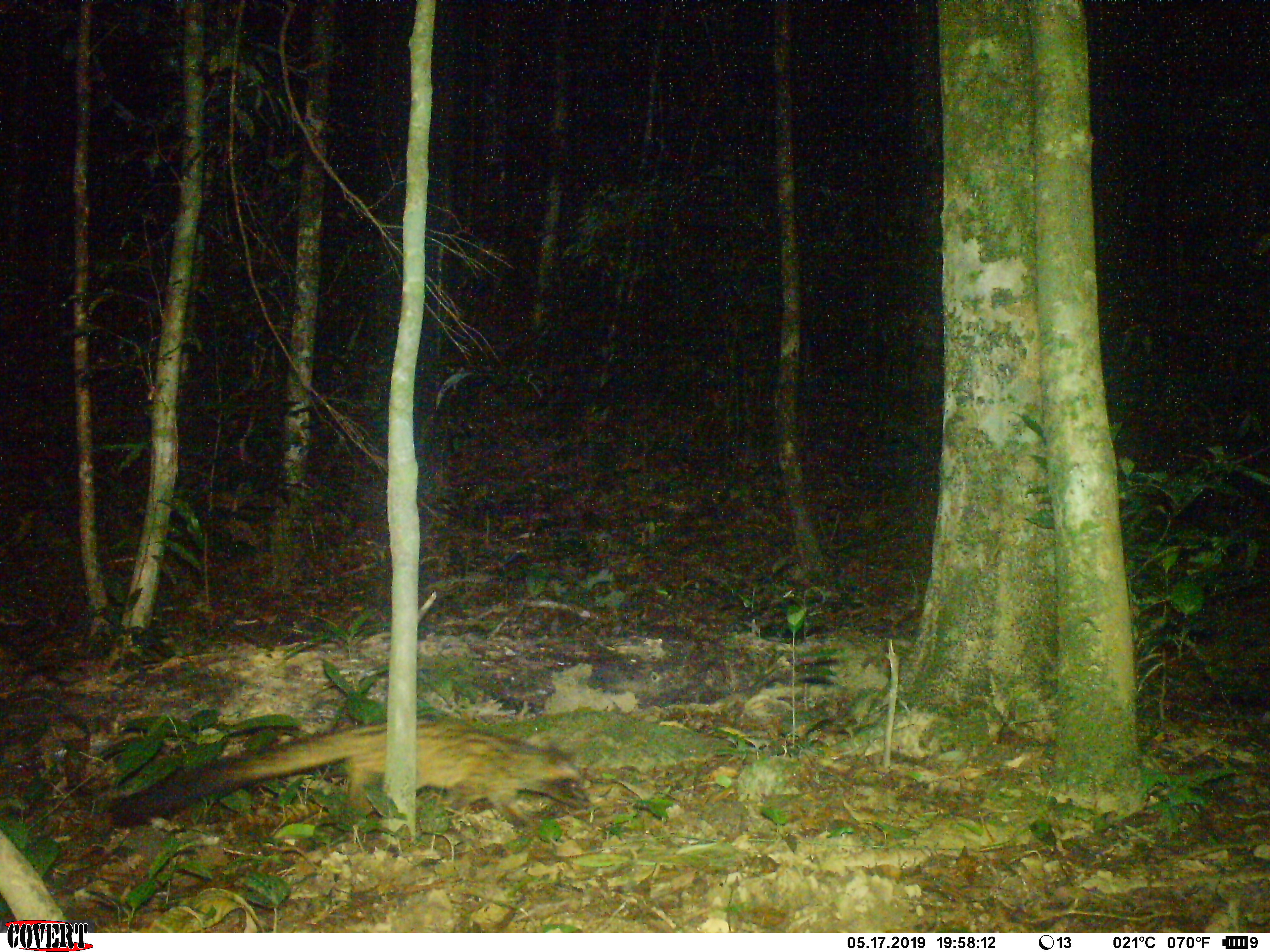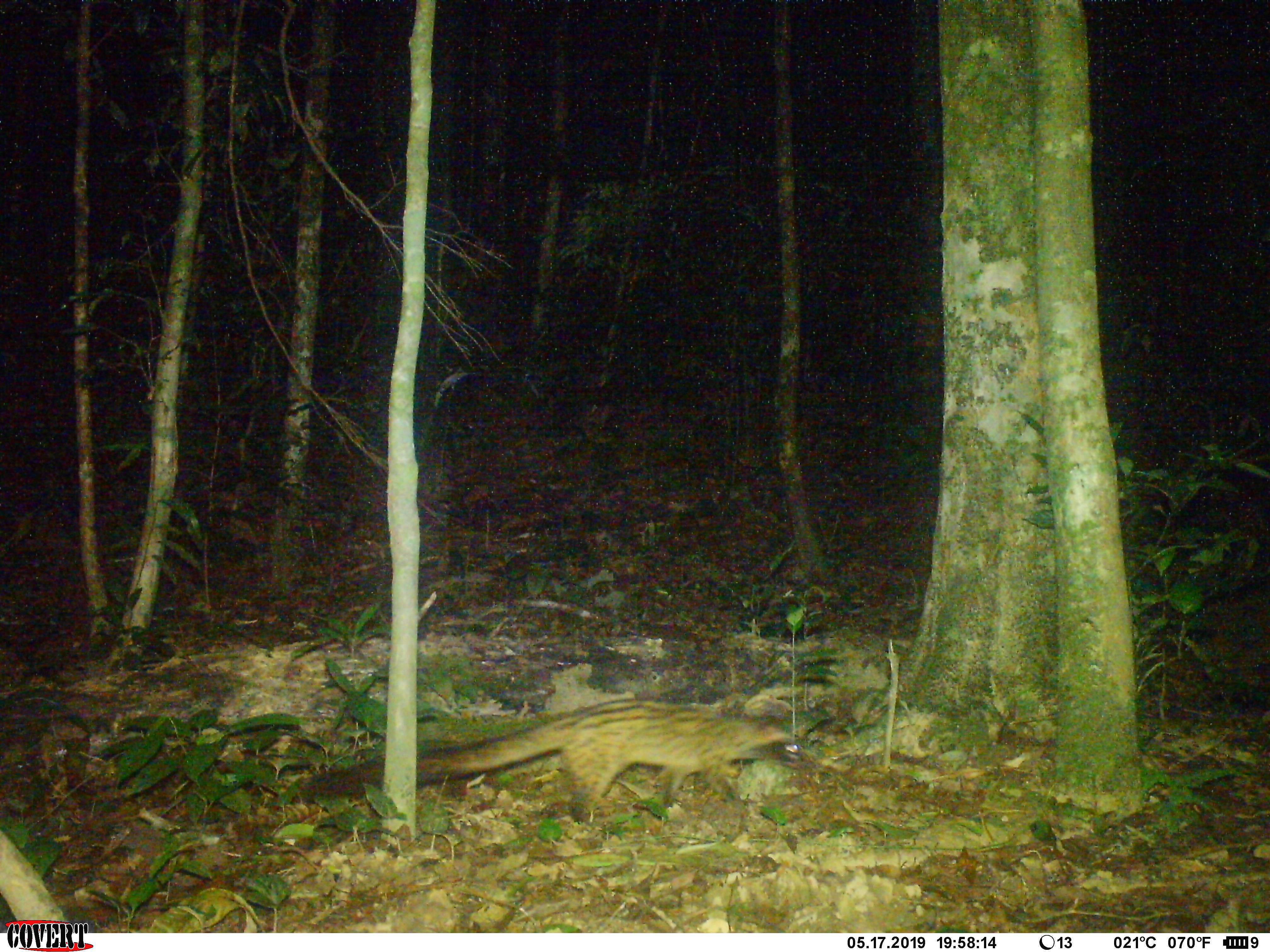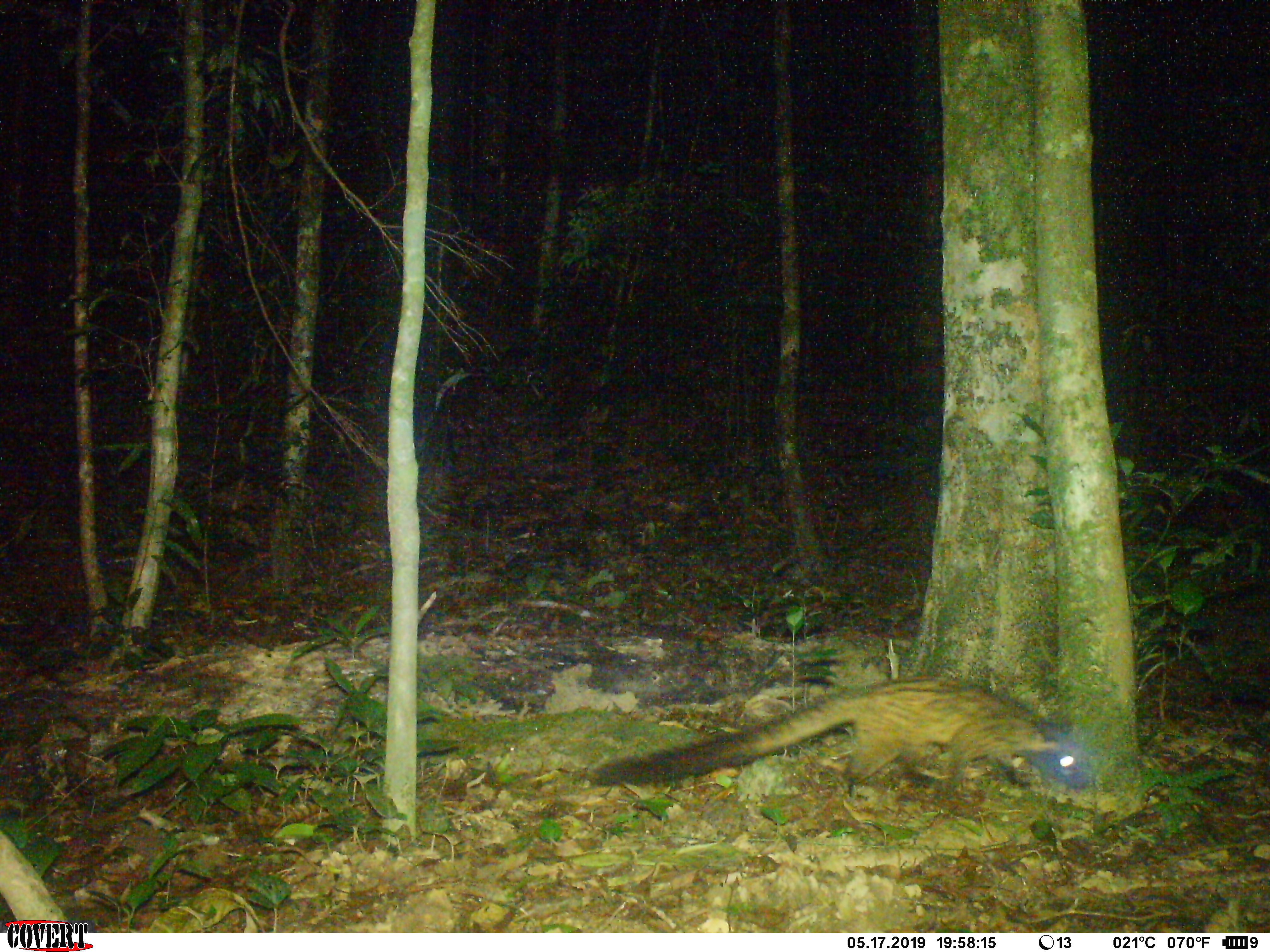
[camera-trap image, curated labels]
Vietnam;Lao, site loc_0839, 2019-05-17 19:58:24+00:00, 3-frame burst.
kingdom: Animalia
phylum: Chordata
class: Mammalia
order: Carnivora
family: Viverridae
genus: Paradoxurus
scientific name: Paradoxurus hermaphroditus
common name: common palm civet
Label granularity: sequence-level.